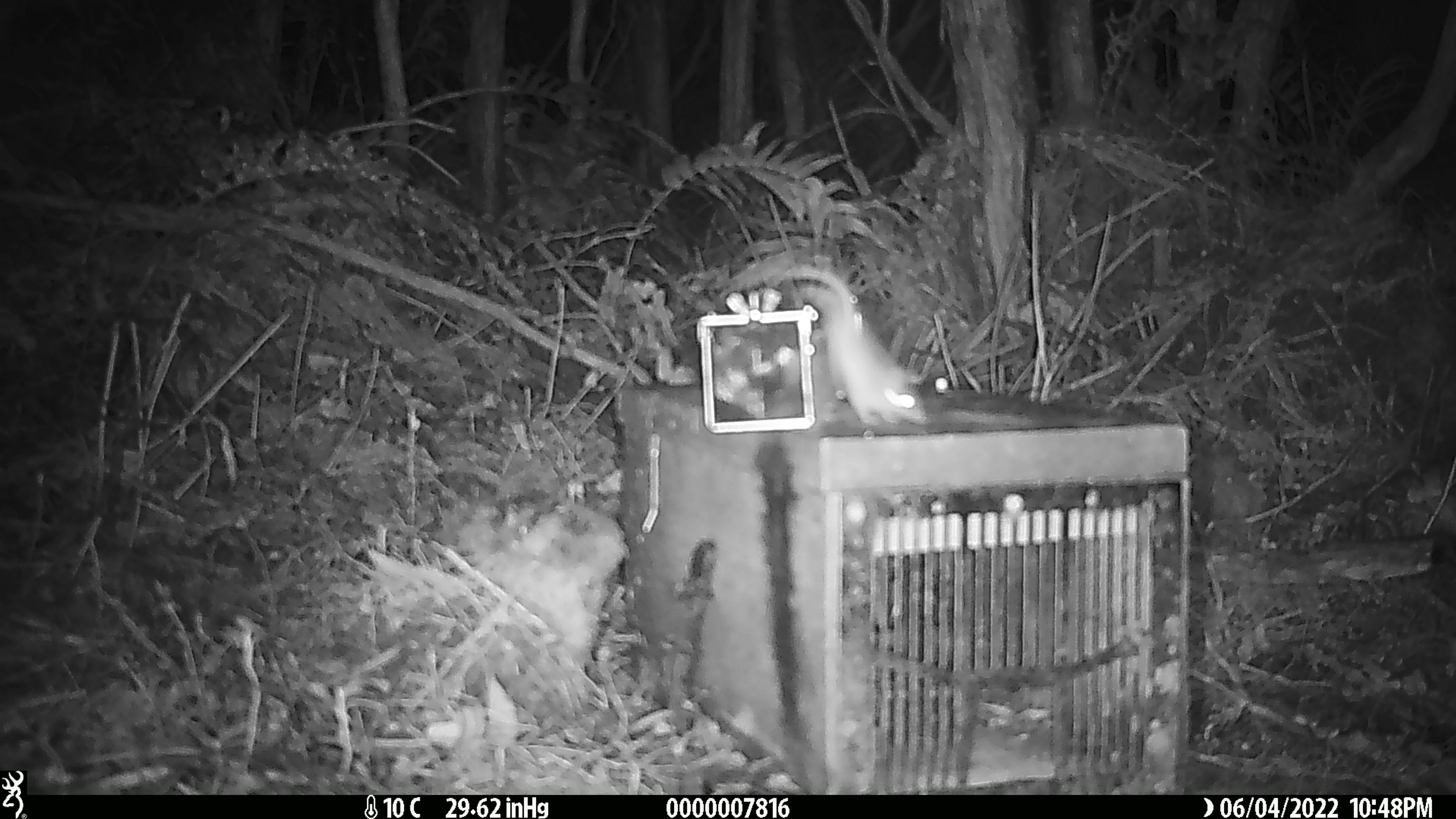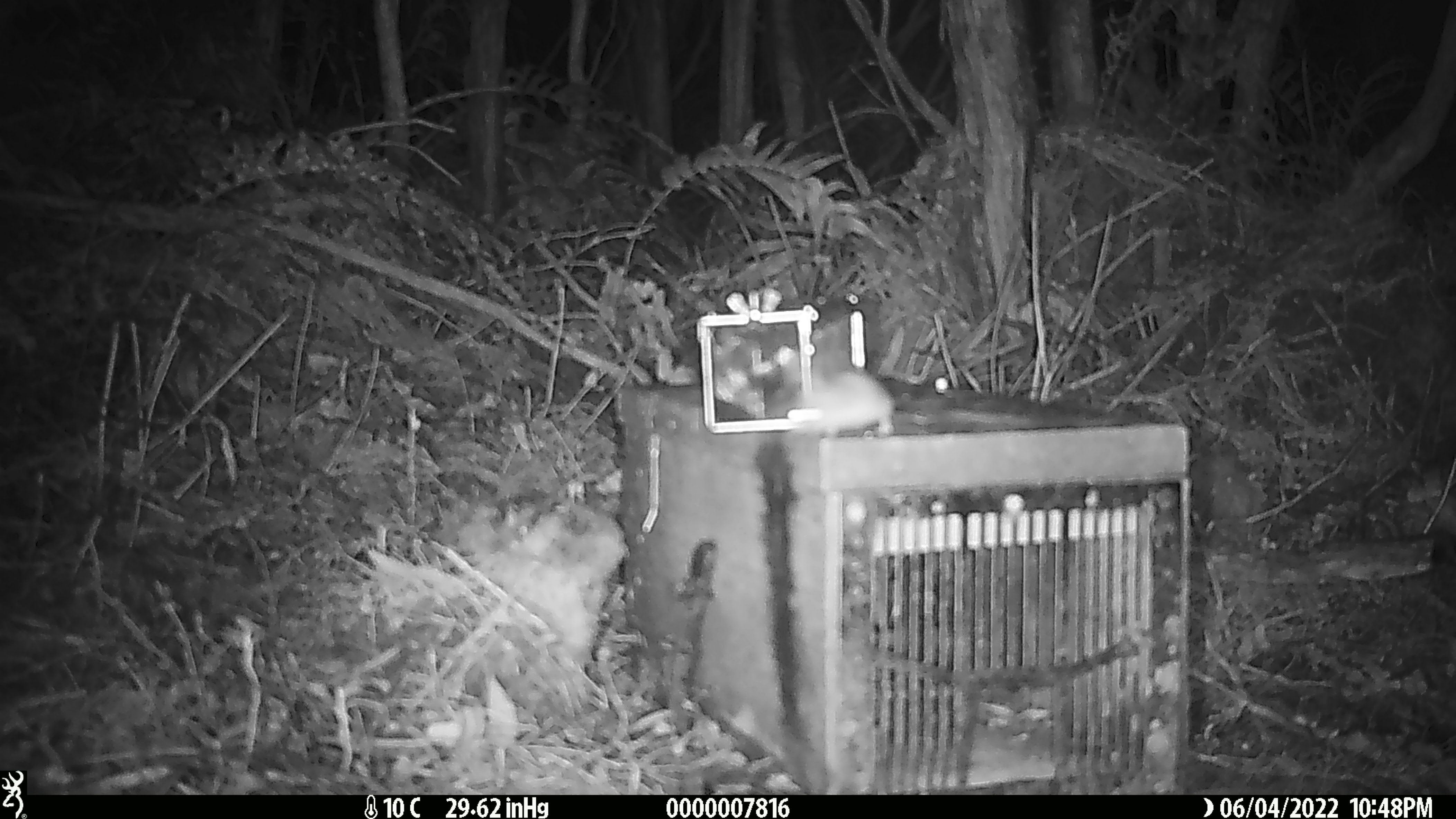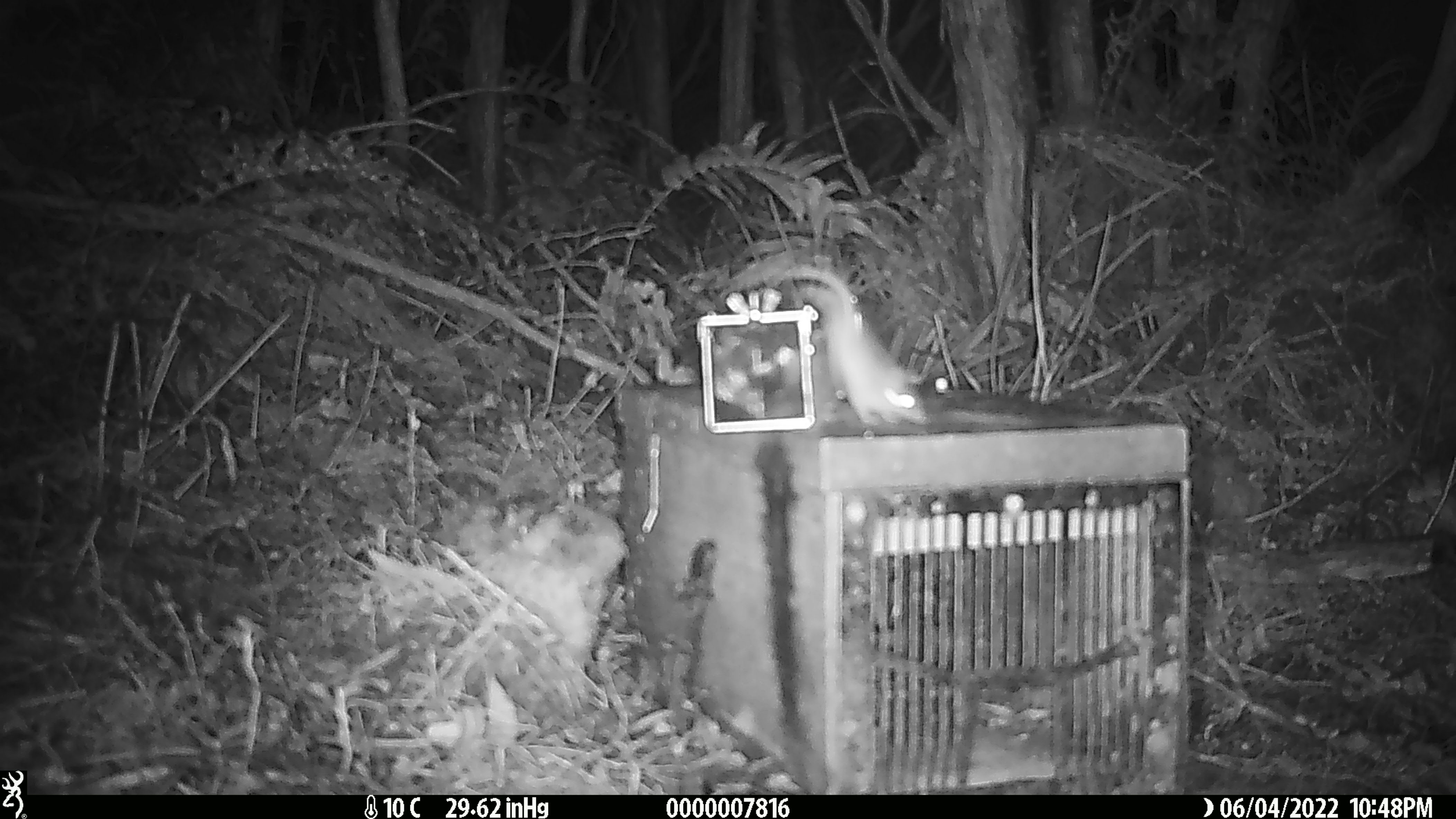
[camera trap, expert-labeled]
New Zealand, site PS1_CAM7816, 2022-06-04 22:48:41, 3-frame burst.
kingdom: Animalia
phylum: Chordata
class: Mammalia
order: Rodentia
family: Muridae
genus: Mus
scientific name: Mus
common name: mouse